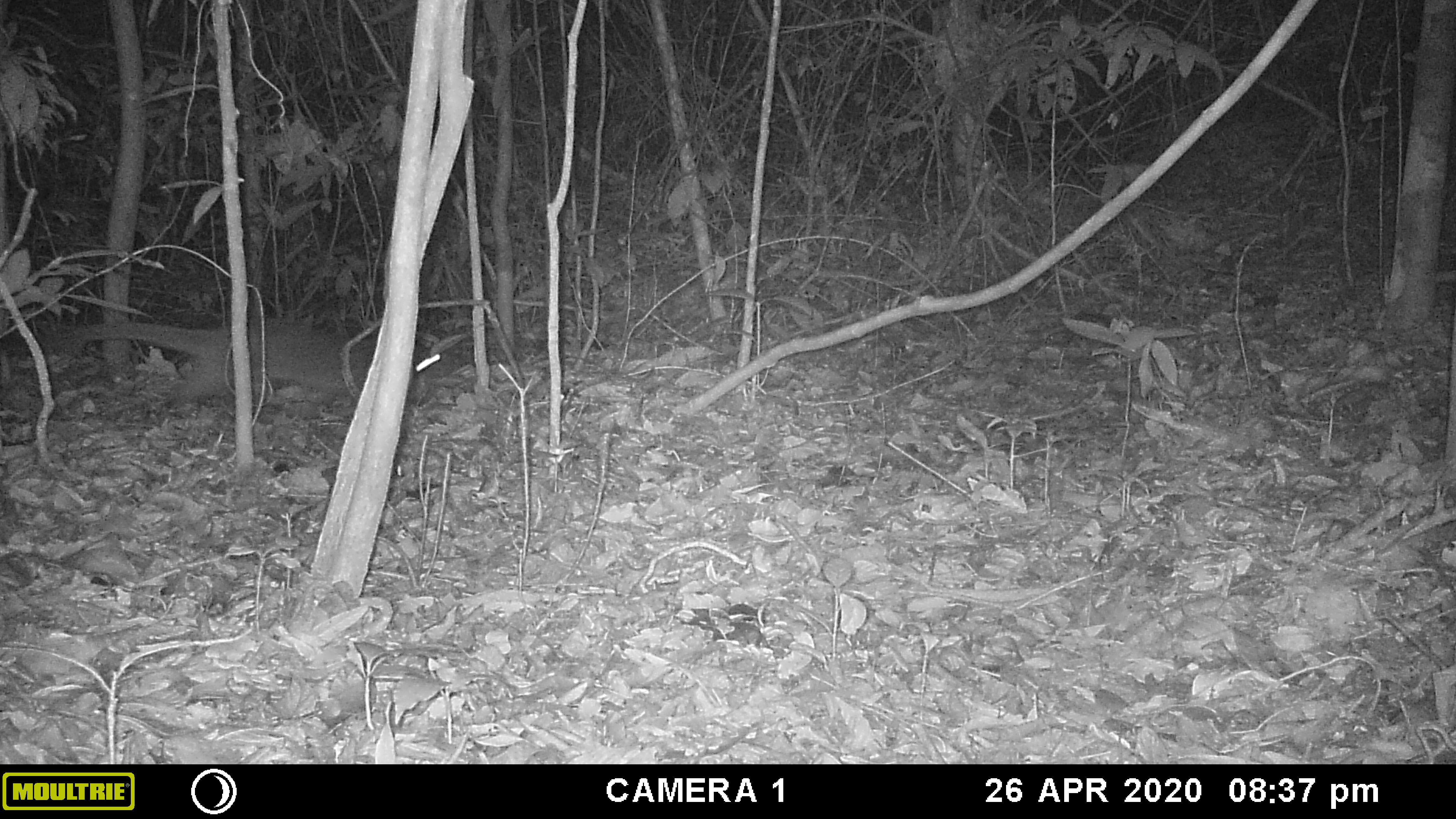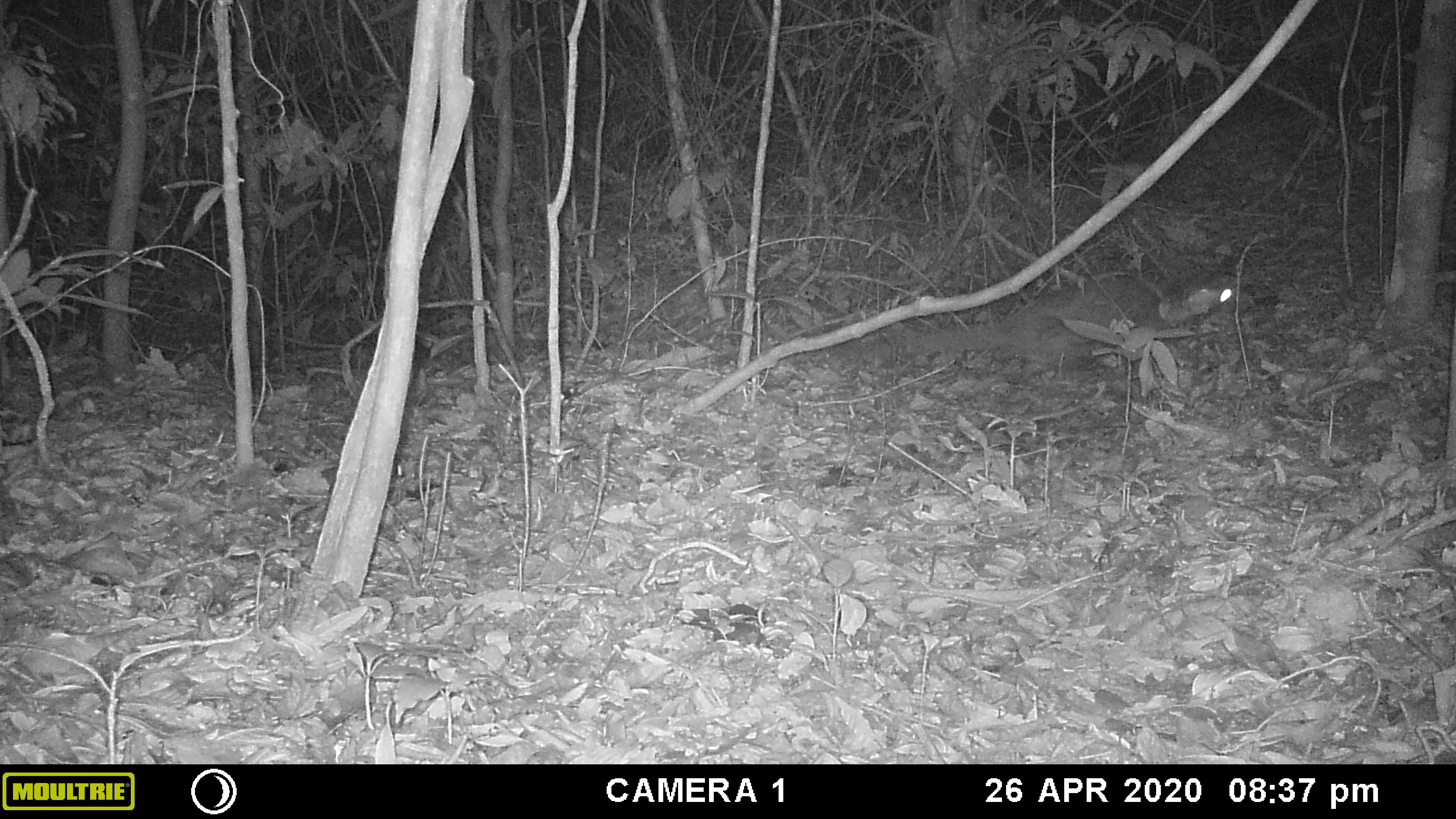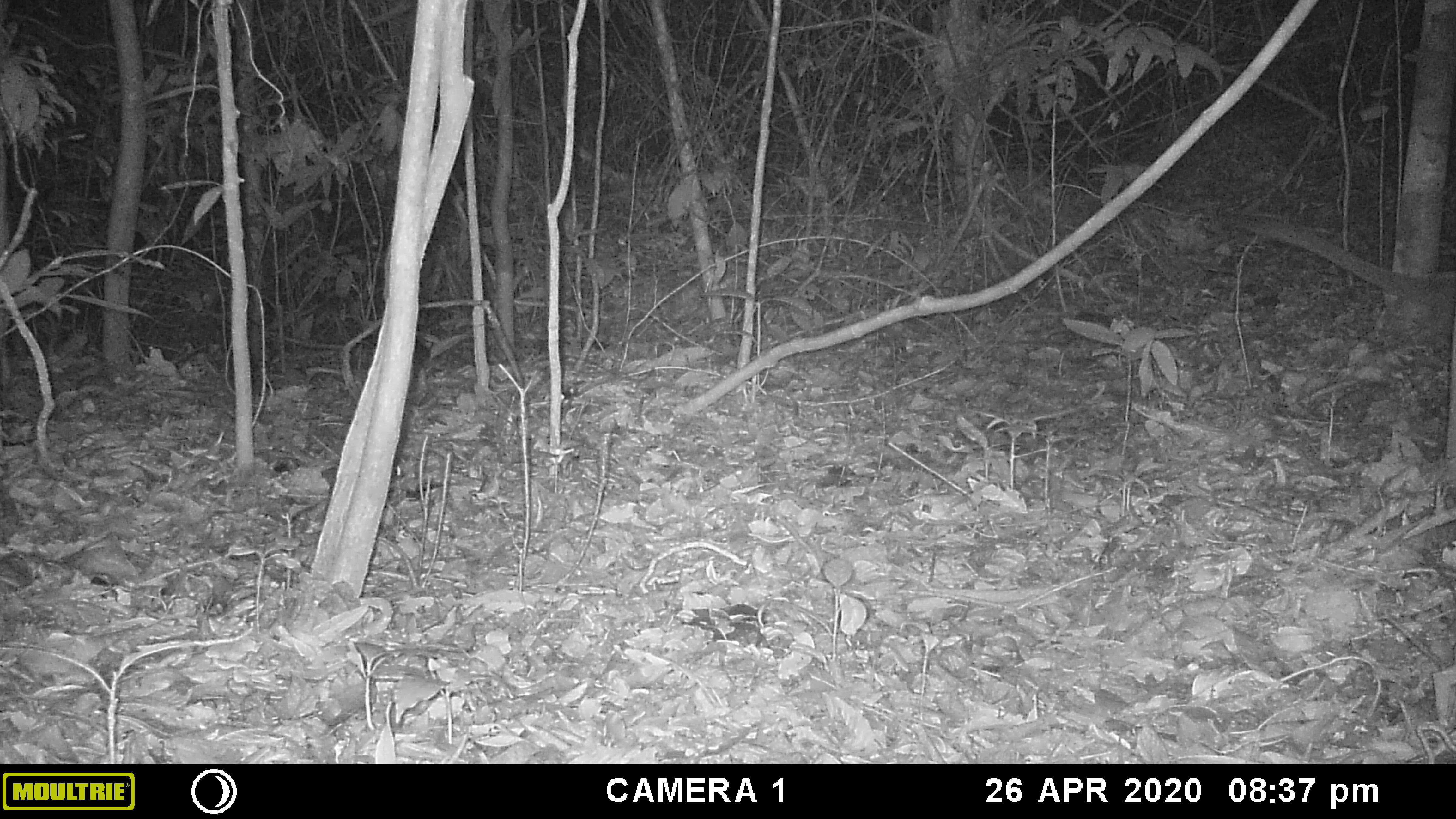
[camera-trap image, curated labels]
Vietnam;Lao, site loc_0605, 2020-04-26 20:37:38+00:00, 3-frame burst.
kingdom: Animalia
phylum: Chordata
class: Mammalia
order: Carnivora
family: Viverridae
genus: Paguma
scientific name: Paguma larvata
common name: masked palm civet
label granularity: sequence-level